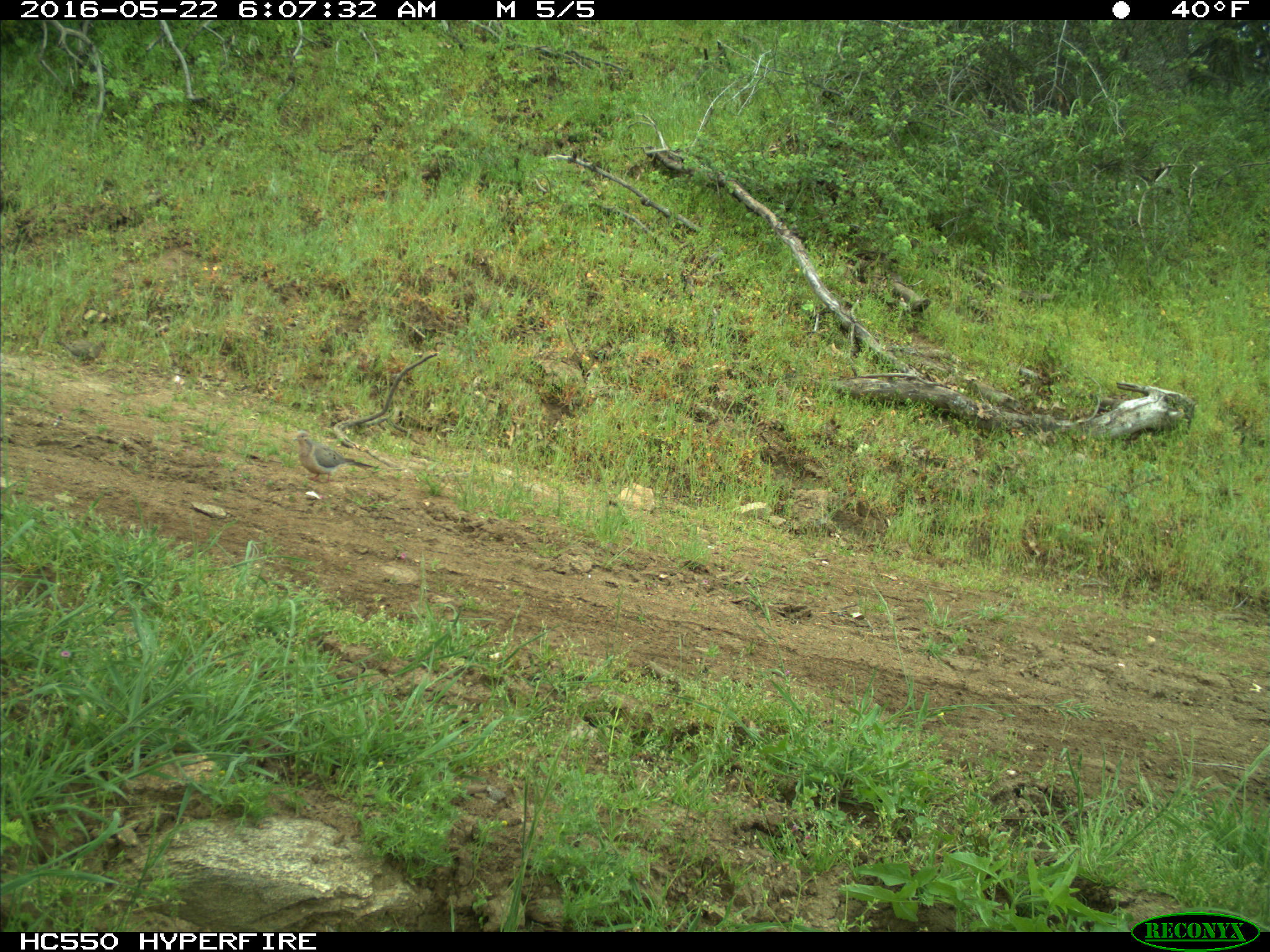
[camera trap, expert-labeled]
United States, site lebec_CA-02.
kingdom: Animalia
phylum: Chordata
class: Aves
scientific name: Aves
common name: birds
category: unidentified bird